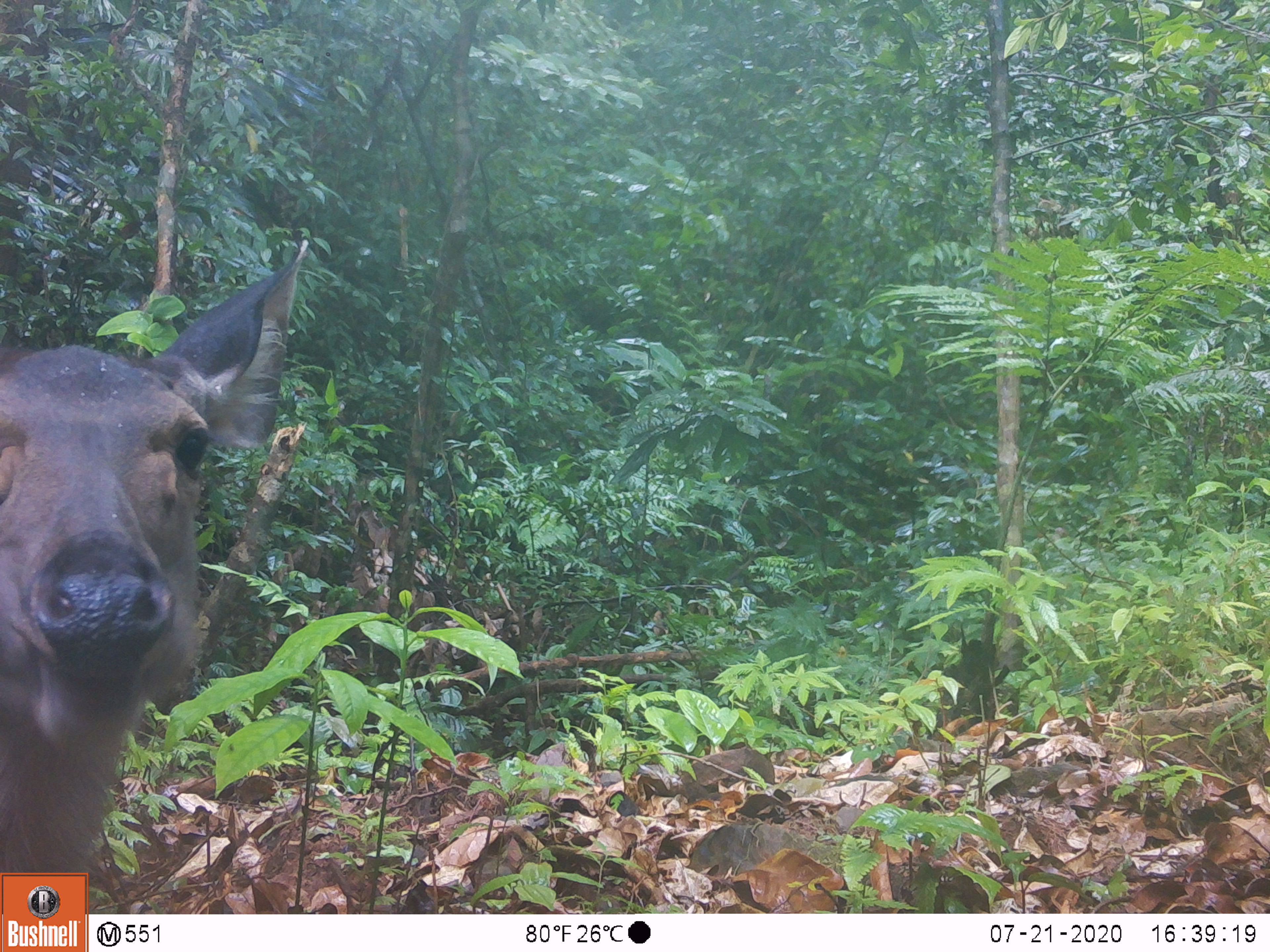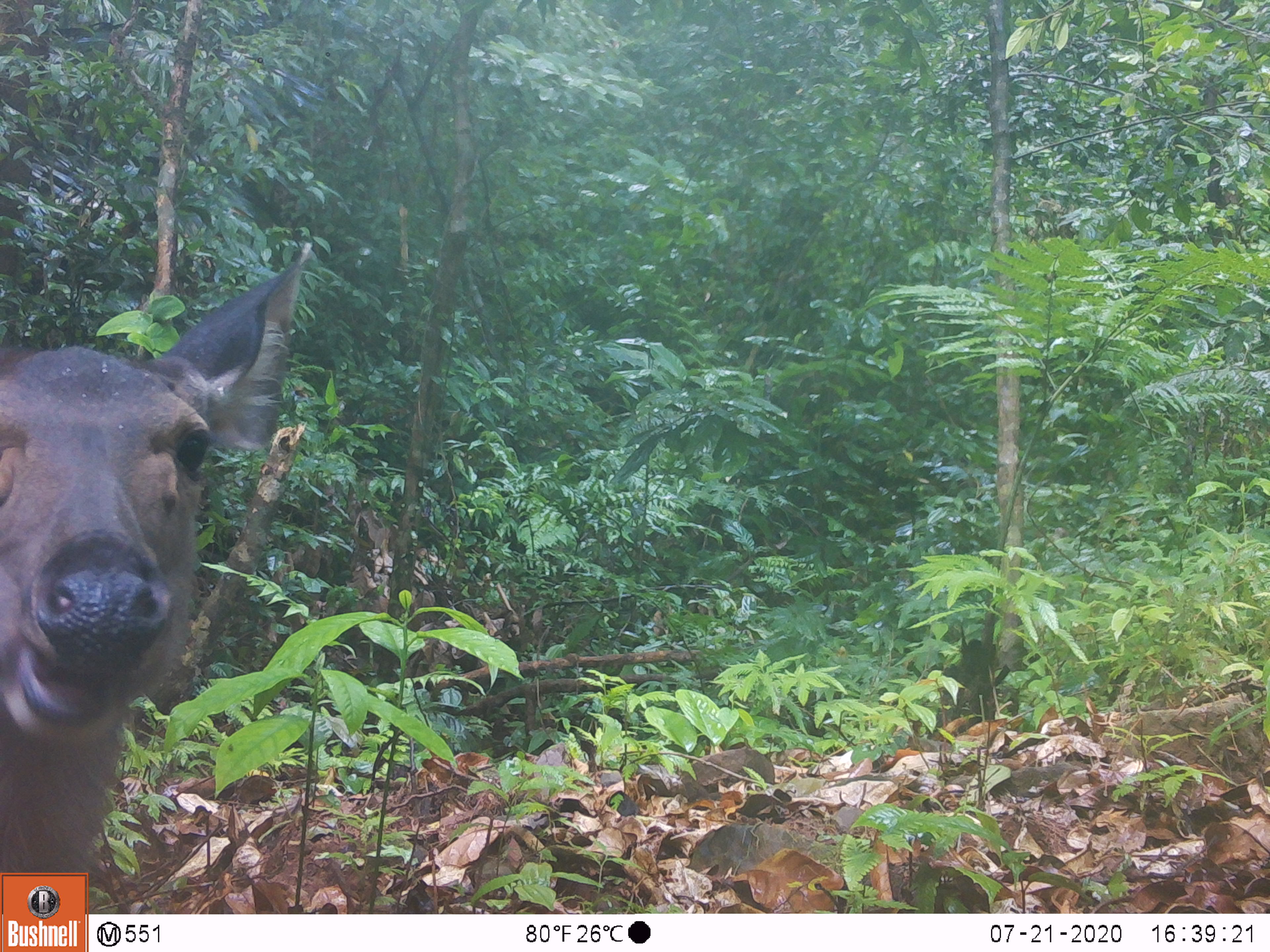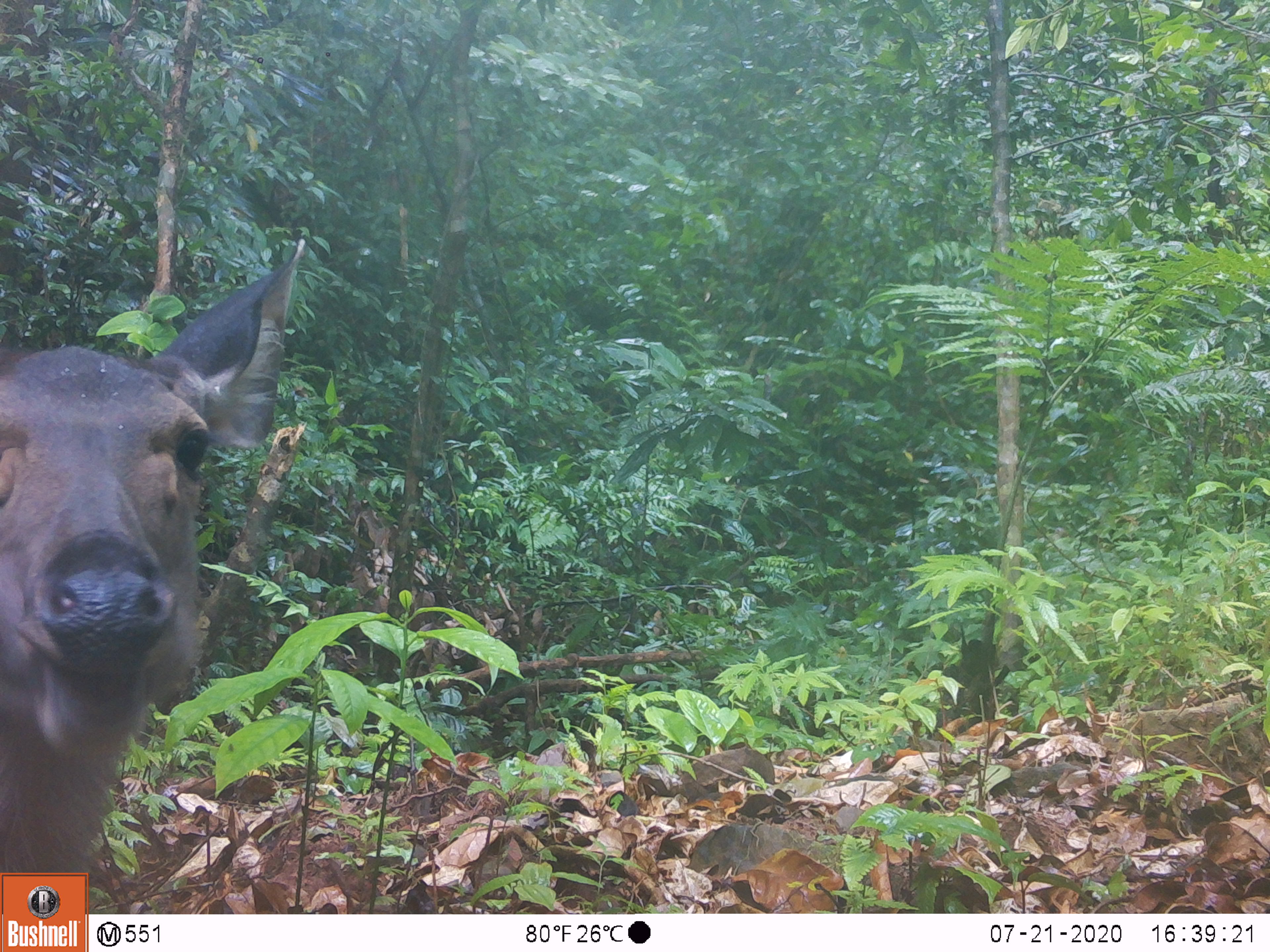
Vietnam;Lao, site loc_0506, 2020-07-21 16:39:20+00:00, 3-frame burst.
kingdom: Animalia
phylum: Chordata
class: Mammalia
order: Artiodactyla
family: Cervidae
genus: Rusa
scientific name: Rusa unicolor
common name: sambar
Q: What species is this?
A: Sambar (Rusa unicolor).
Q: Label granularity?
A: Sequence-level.